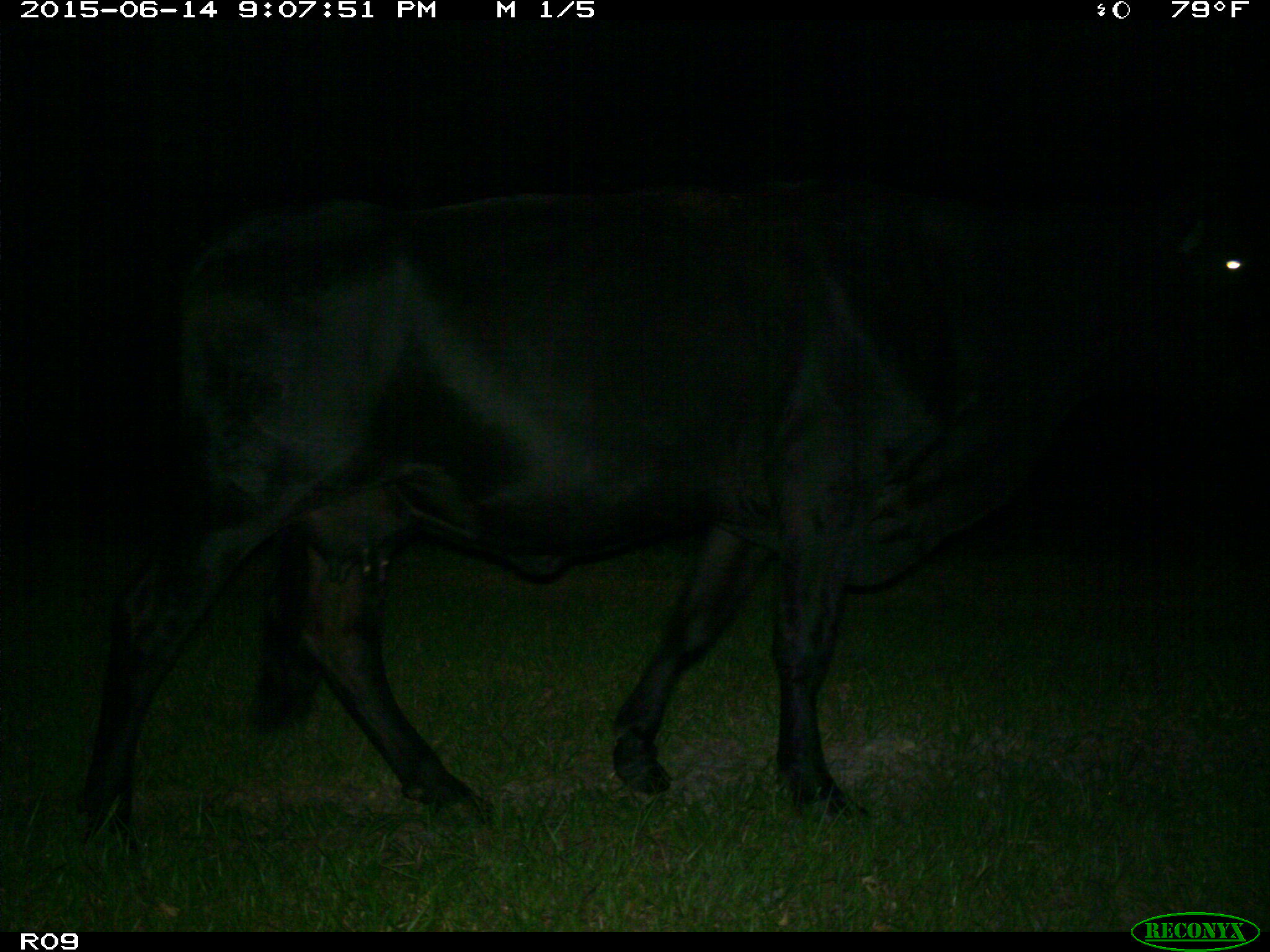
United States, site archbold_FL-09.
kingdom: Animalia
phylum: Chordata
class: Mammalia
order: Artiodactyla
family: Bovidae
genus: Bos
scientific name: Bos taurus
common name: domestic cow